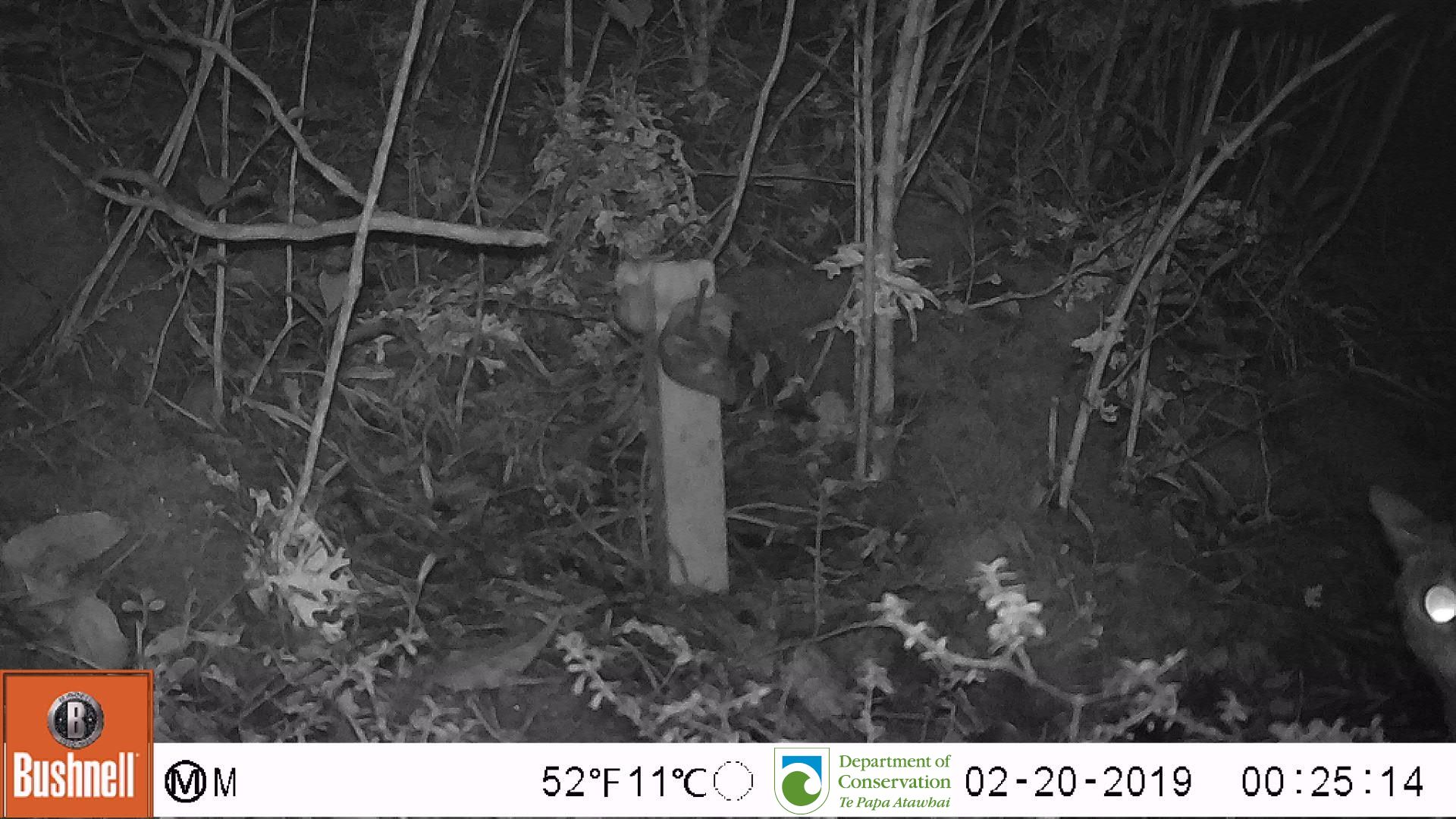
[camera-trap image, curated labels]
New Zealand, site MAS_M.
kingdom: Animalia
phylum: Chordata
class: Mammalia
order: Carnivora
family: Felidae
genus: Felis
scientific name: Felis catus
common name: domestic cat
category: cat